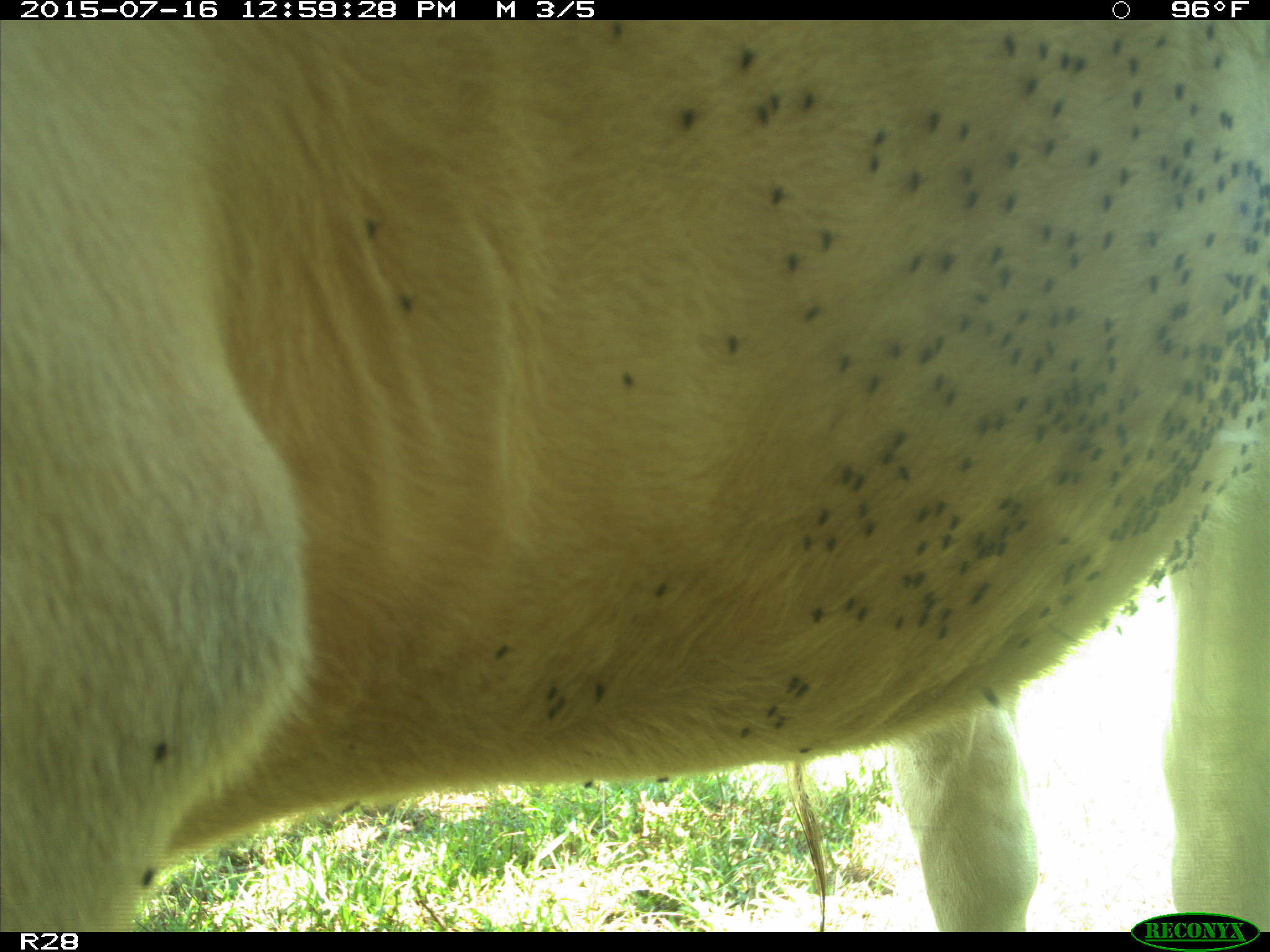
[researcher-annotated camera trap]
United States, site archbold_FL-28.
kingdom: Animalia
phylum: Chordata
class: Mammalia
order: Artiodactyla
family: Bovidae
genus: Bos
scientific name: Bos taurus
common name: domestic cow